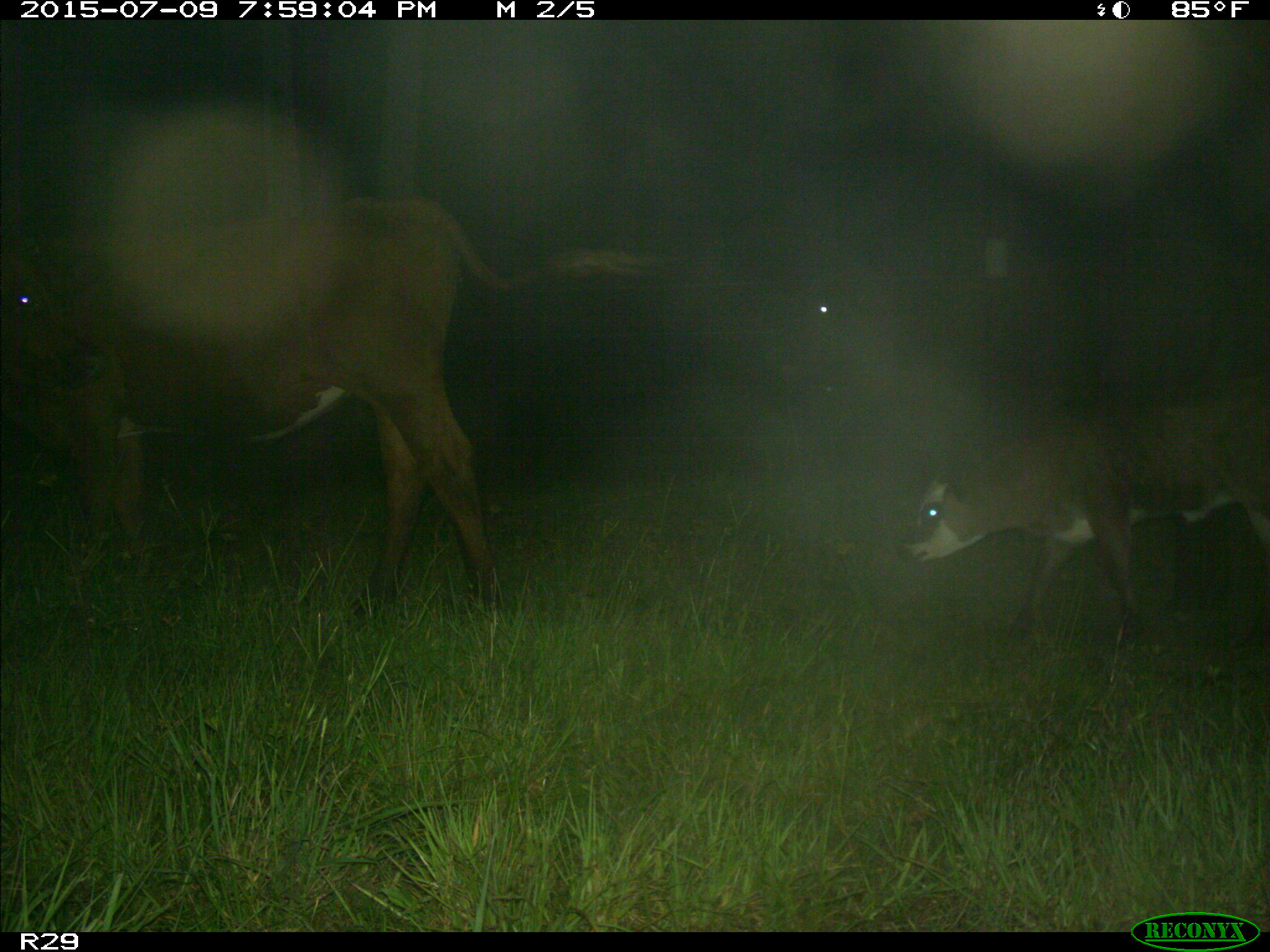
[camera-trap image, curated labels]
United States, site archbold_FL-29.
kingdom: Animalia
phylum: Chordata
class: Mammalia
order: Artiodactyla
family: Bovidae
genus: Bos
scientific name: Bos taurus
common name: domestic cow